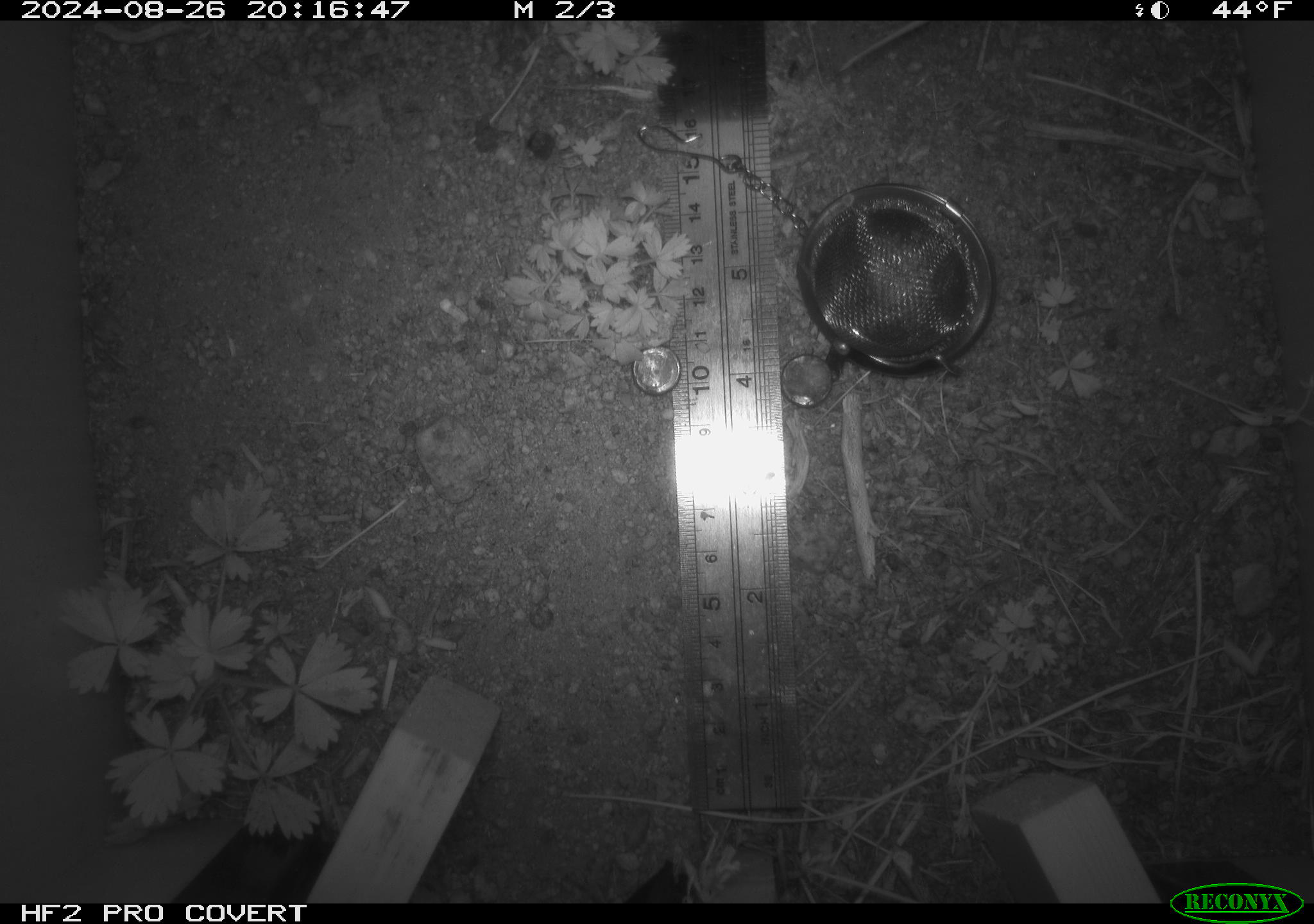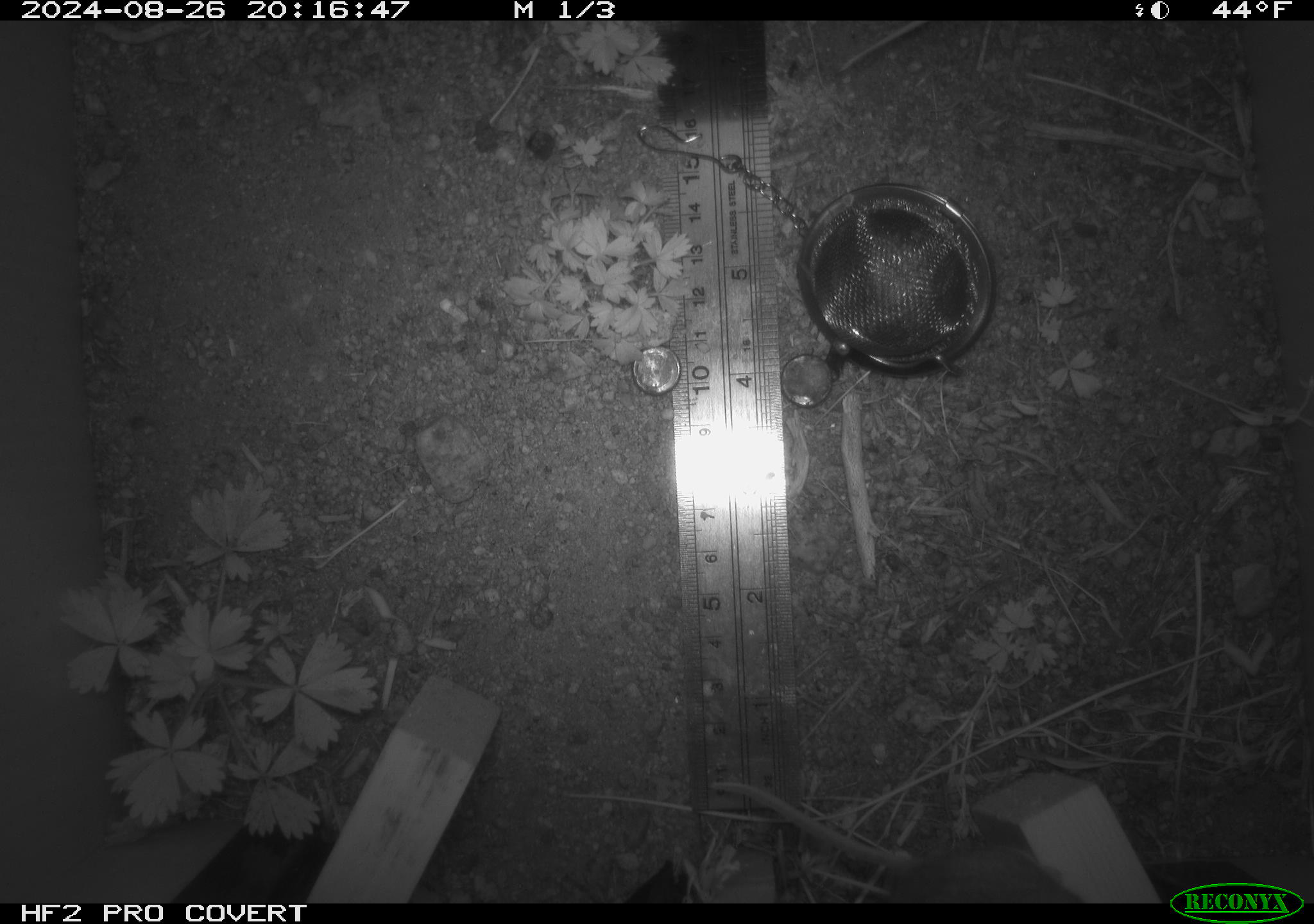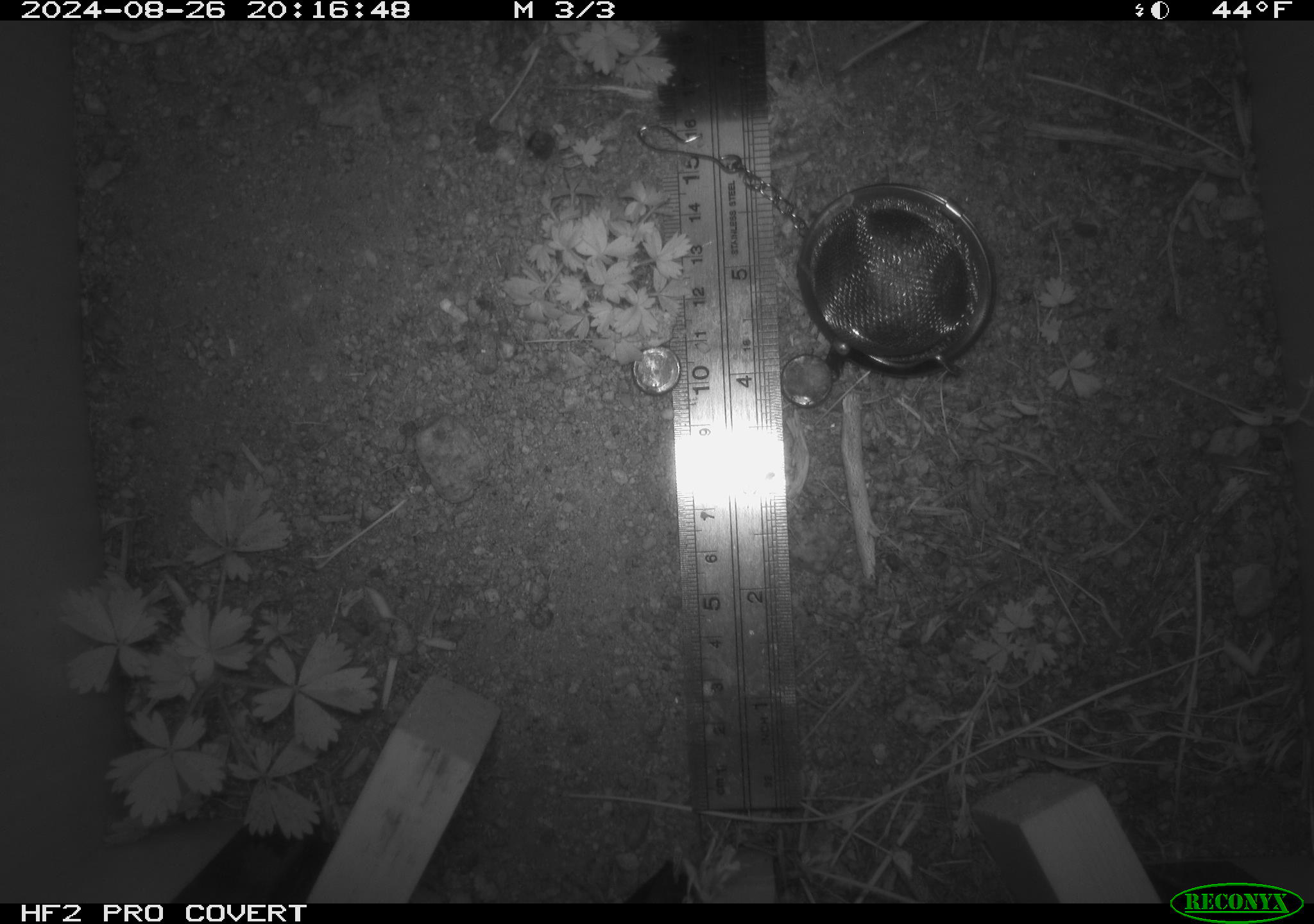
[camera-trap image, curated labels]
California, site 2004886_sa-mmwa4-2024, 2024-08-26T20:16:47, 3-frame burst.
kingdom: Animalia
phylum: Chordata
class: Mammalia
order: Rodentia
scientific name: Rodentia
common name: mouse species